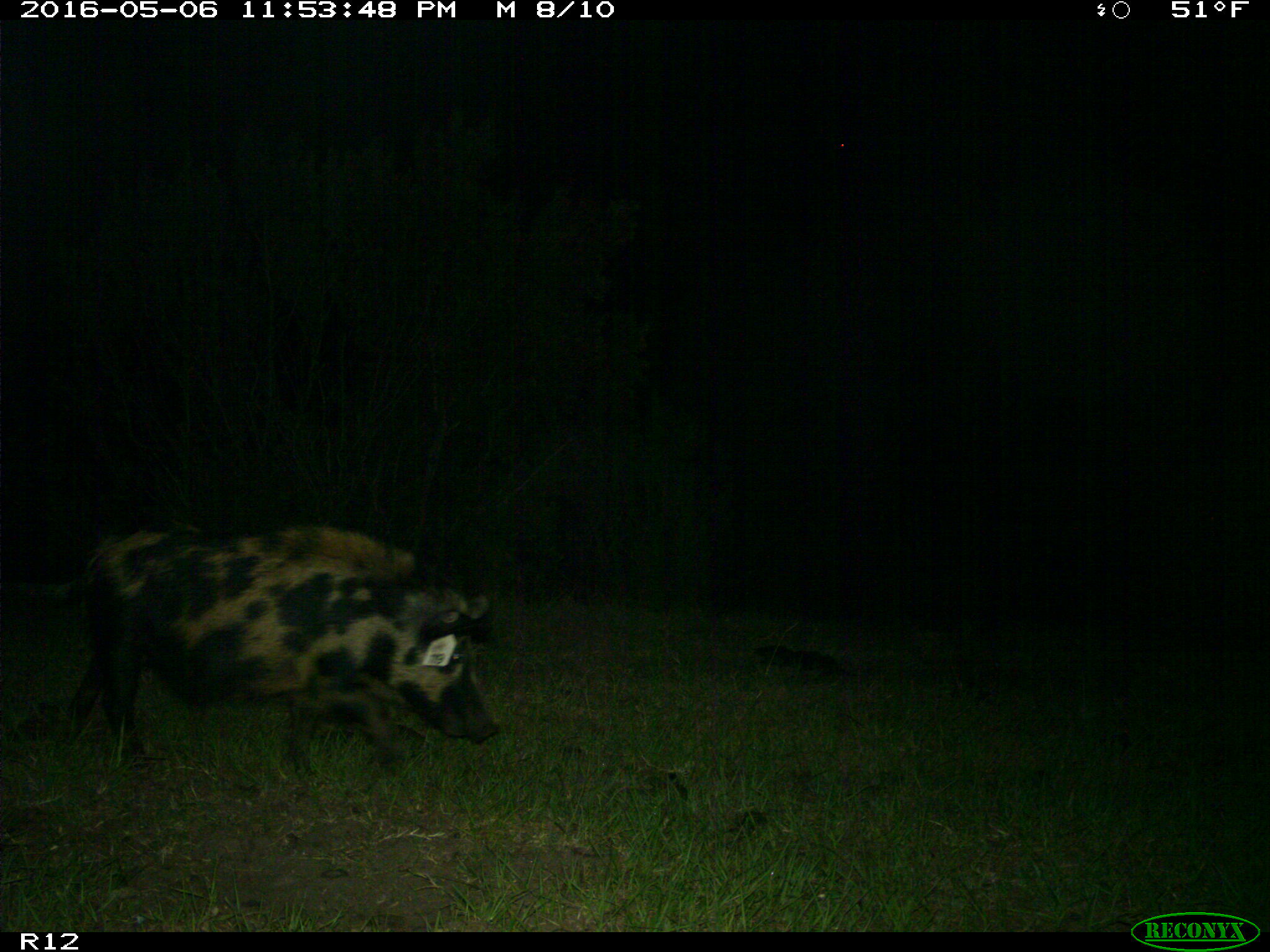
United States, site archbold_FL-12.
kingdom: Animalia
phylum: Chordata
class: Mammalia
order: Artiodactyla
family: Suidae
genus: Sus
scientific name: Sus scrofa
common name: wild boar